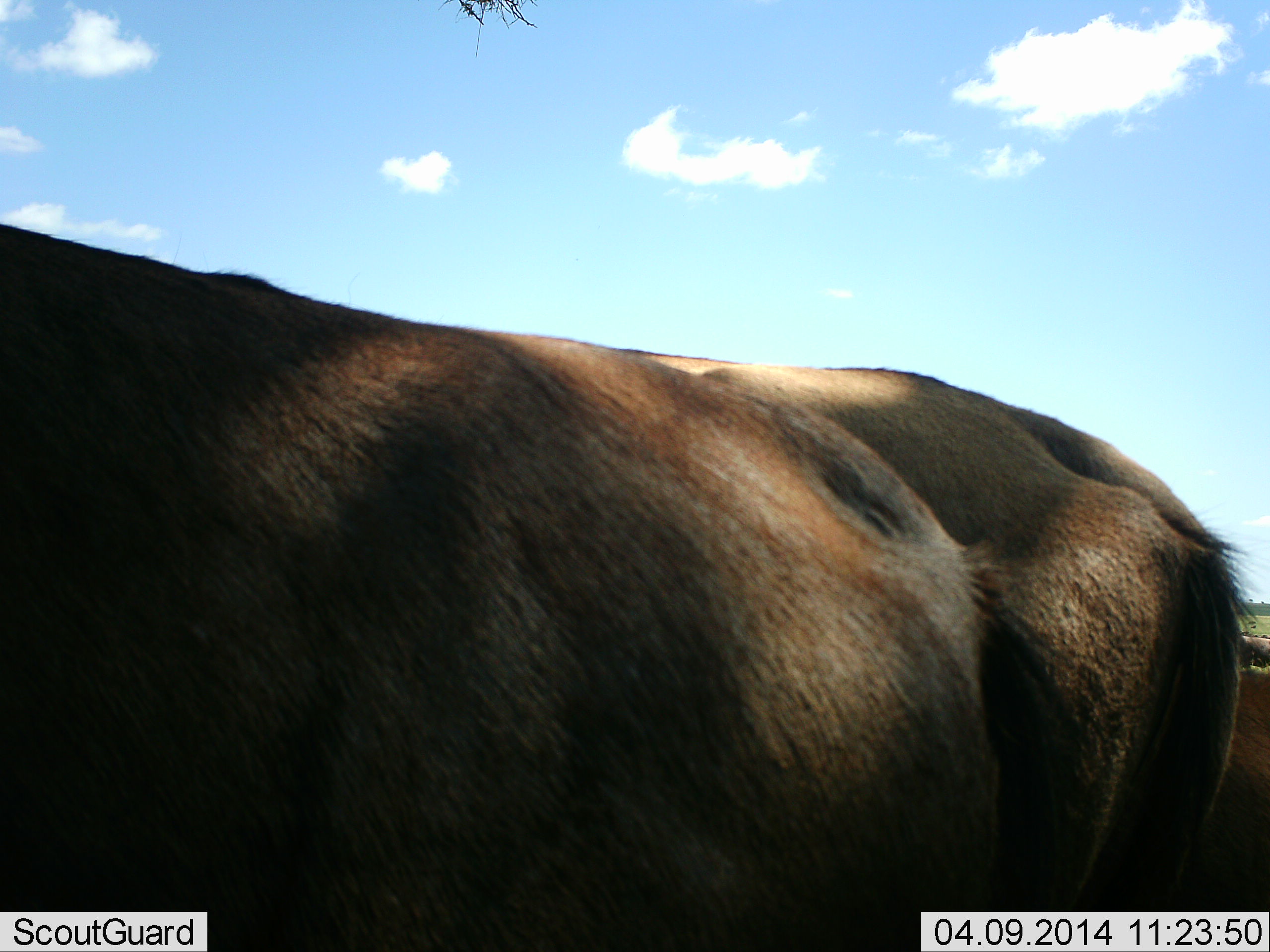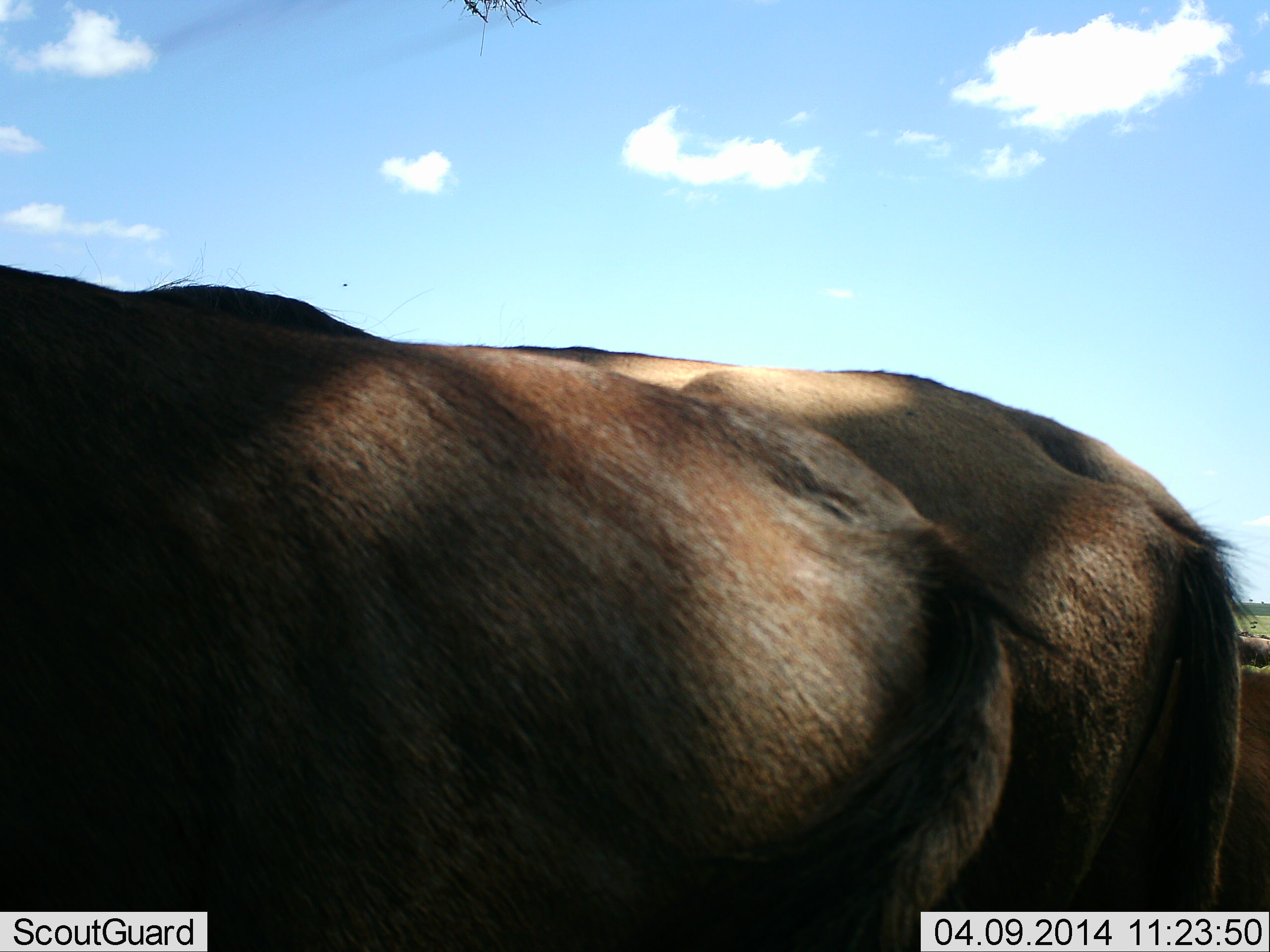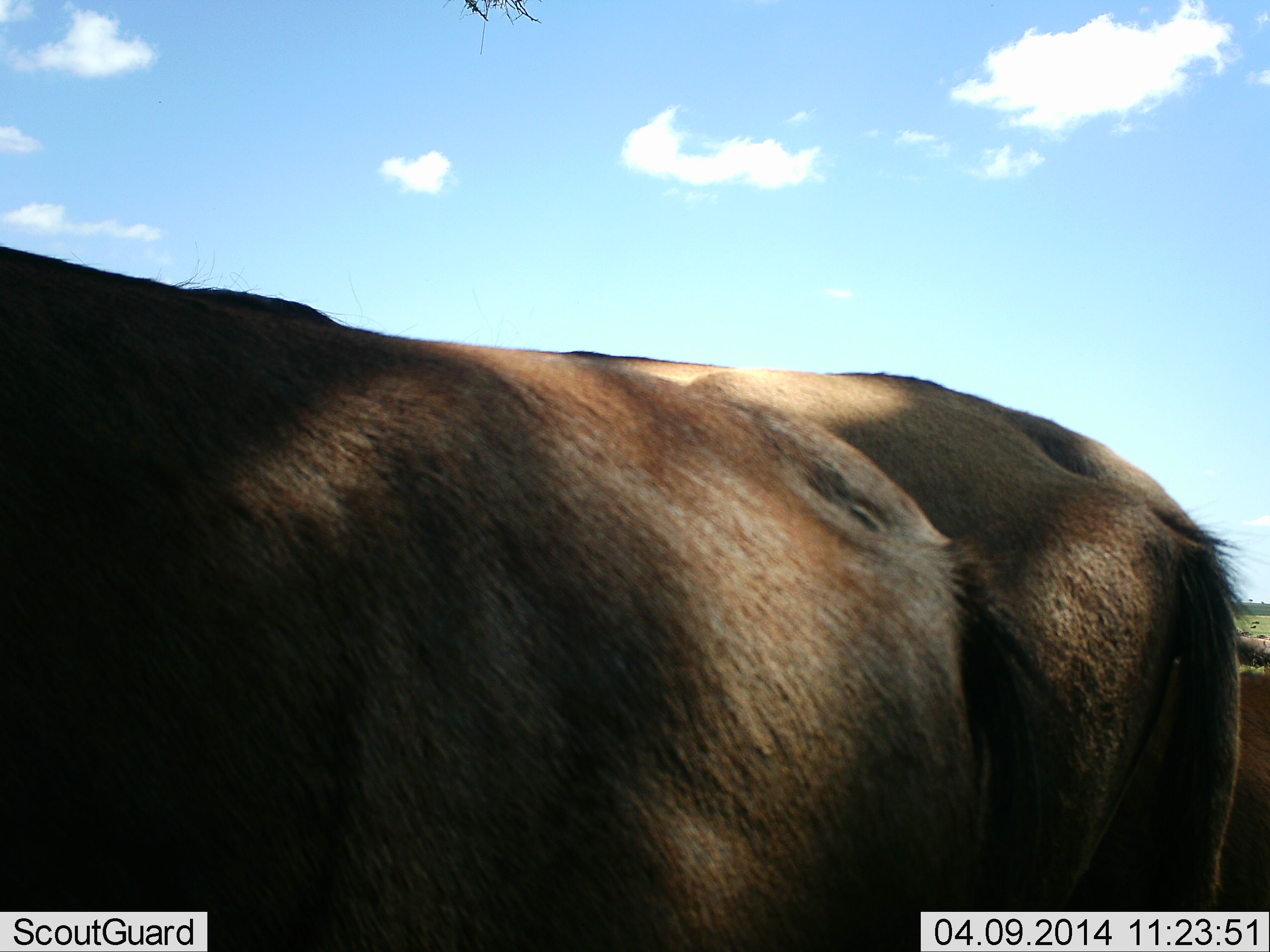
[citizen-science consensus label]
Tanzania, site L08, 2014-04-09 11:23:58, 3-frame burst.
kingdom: Animalia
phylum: Chordata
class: Mammalia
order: Artiodactyla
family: Bovidae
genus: Connochaetes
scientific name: Connochaetes taurinus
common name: blue wildebeest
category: wildebeest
Wildebeest (blue wildebeest) (Connochaetes taurinus), count 3. Behavior (volunteer vote fractions): standing 94%, resting 12%, moving 6%, interacting 3%. Young present (vote fraction): 3%. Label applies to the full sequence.